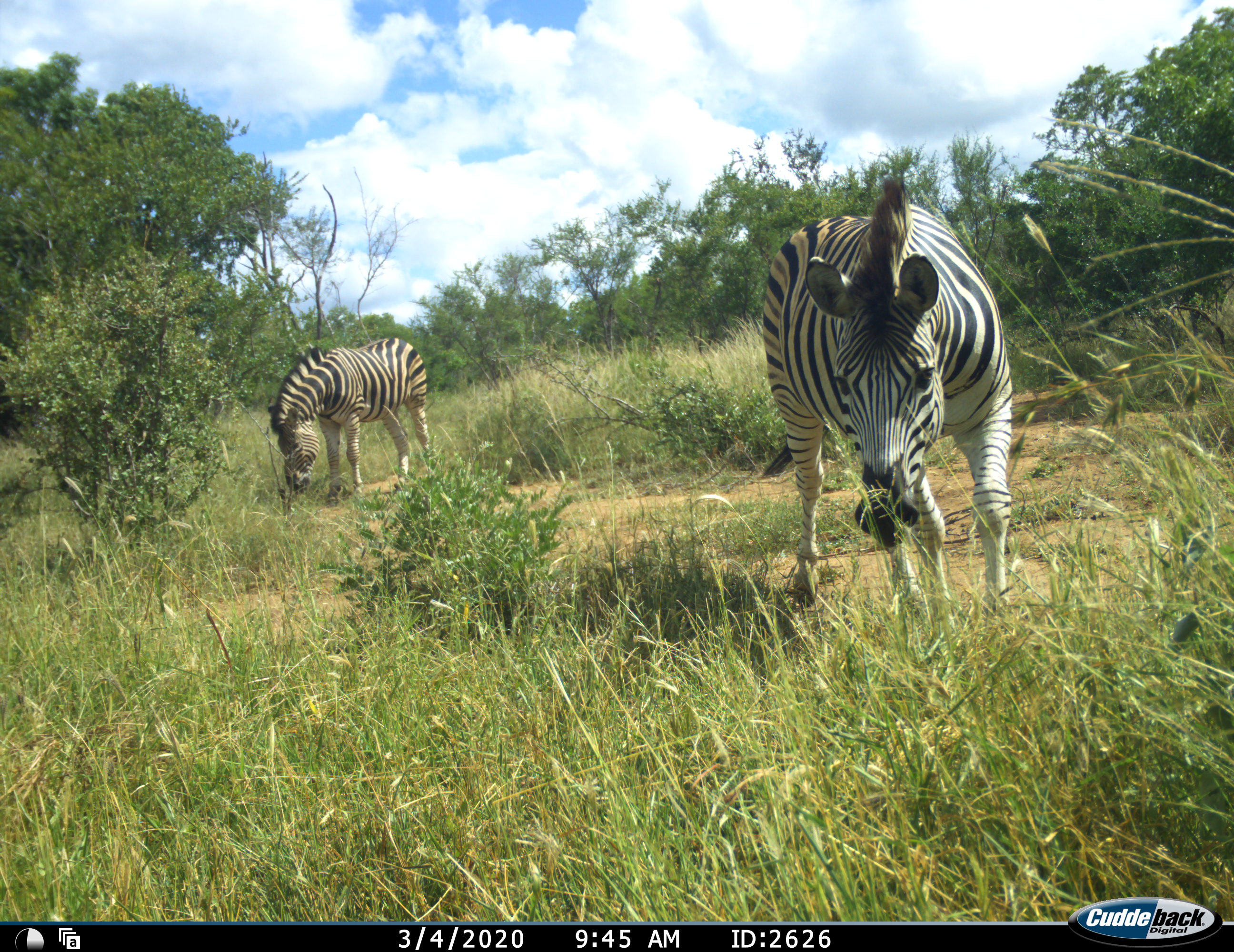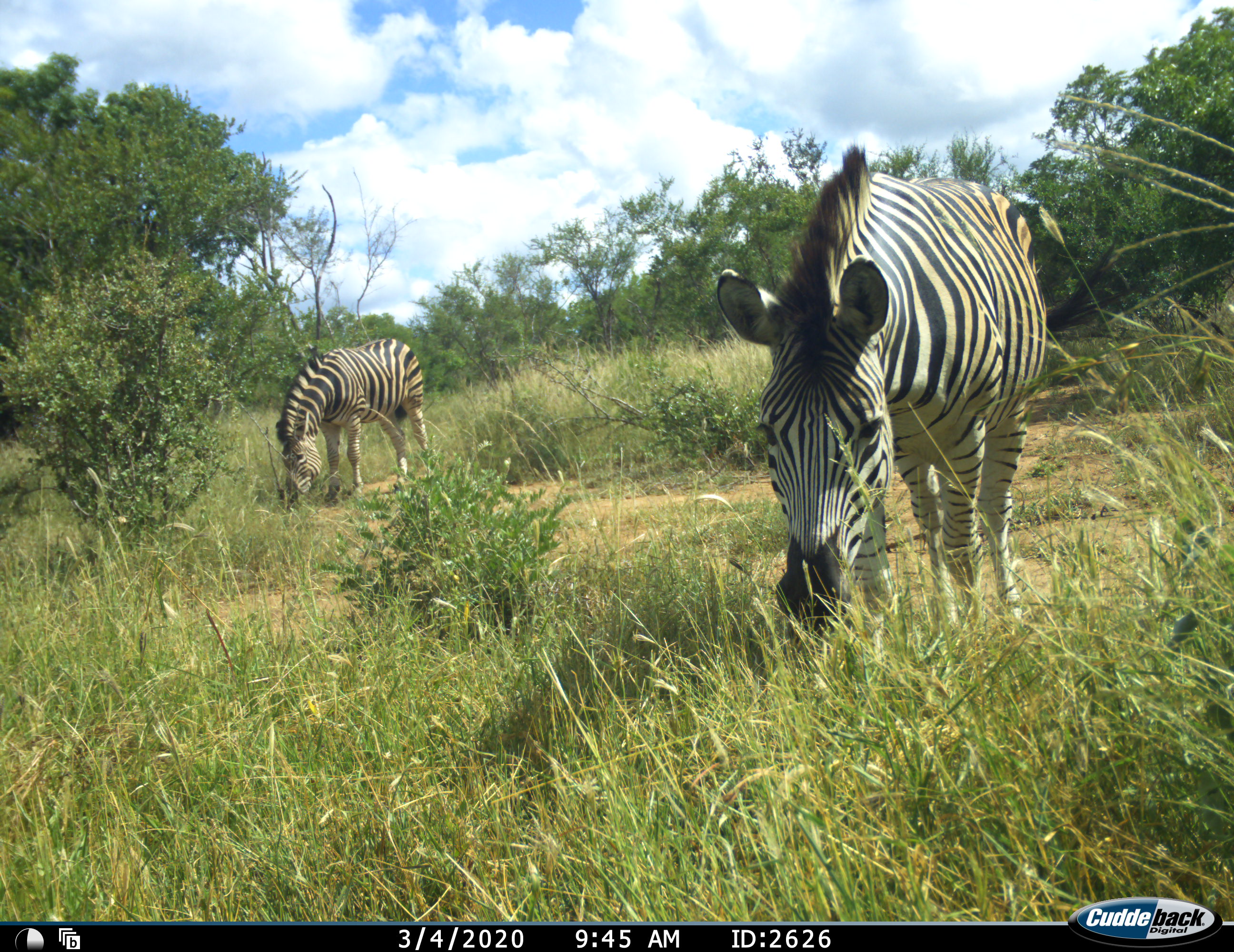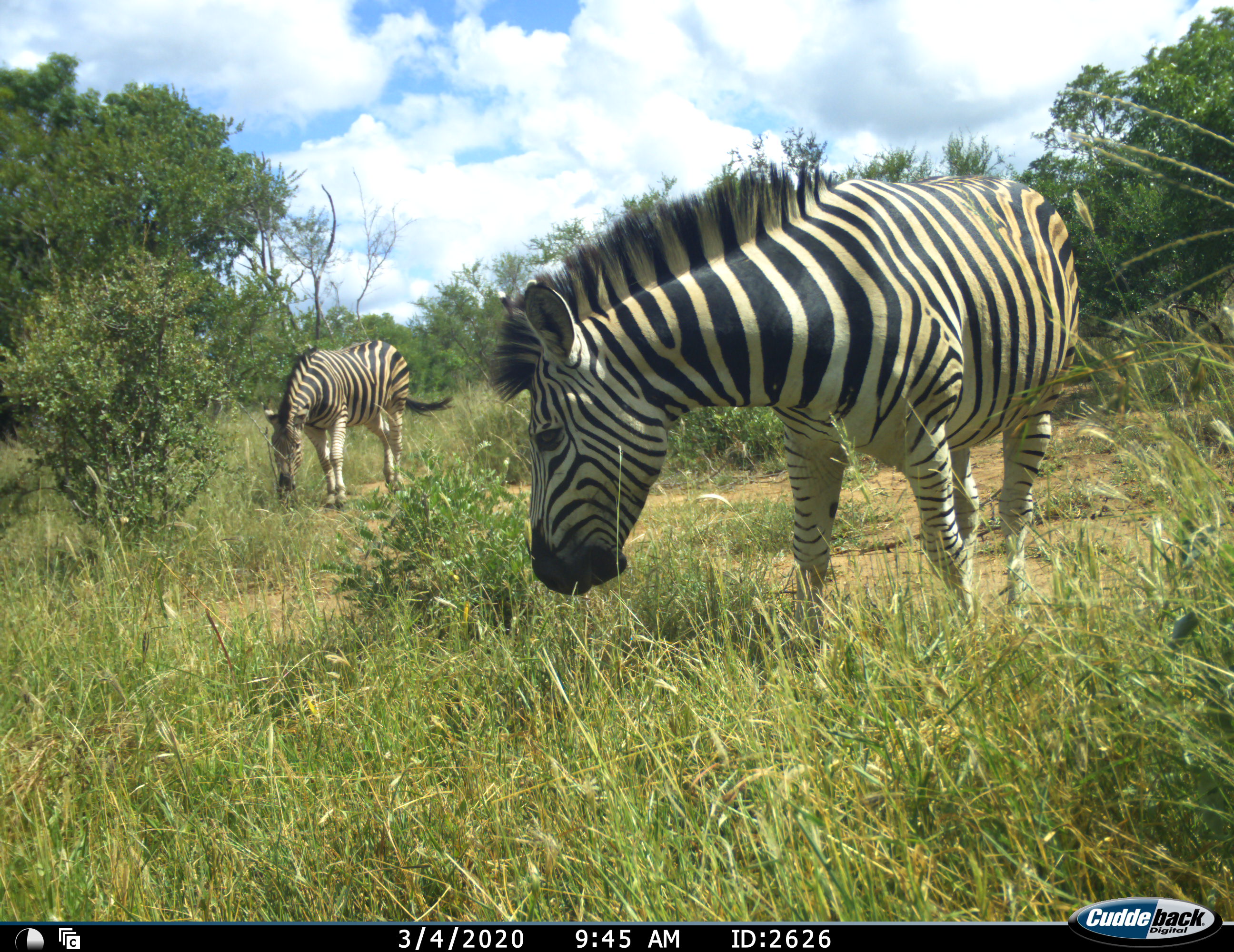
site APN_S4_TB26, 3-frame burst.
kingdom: Animalia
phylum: Chordata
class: Mammalia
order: Perissodactyla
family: Equidae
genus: Equus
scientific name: Equus quagga burchellii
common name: burchell's zebra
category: zebraburchells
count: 2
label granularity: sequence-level